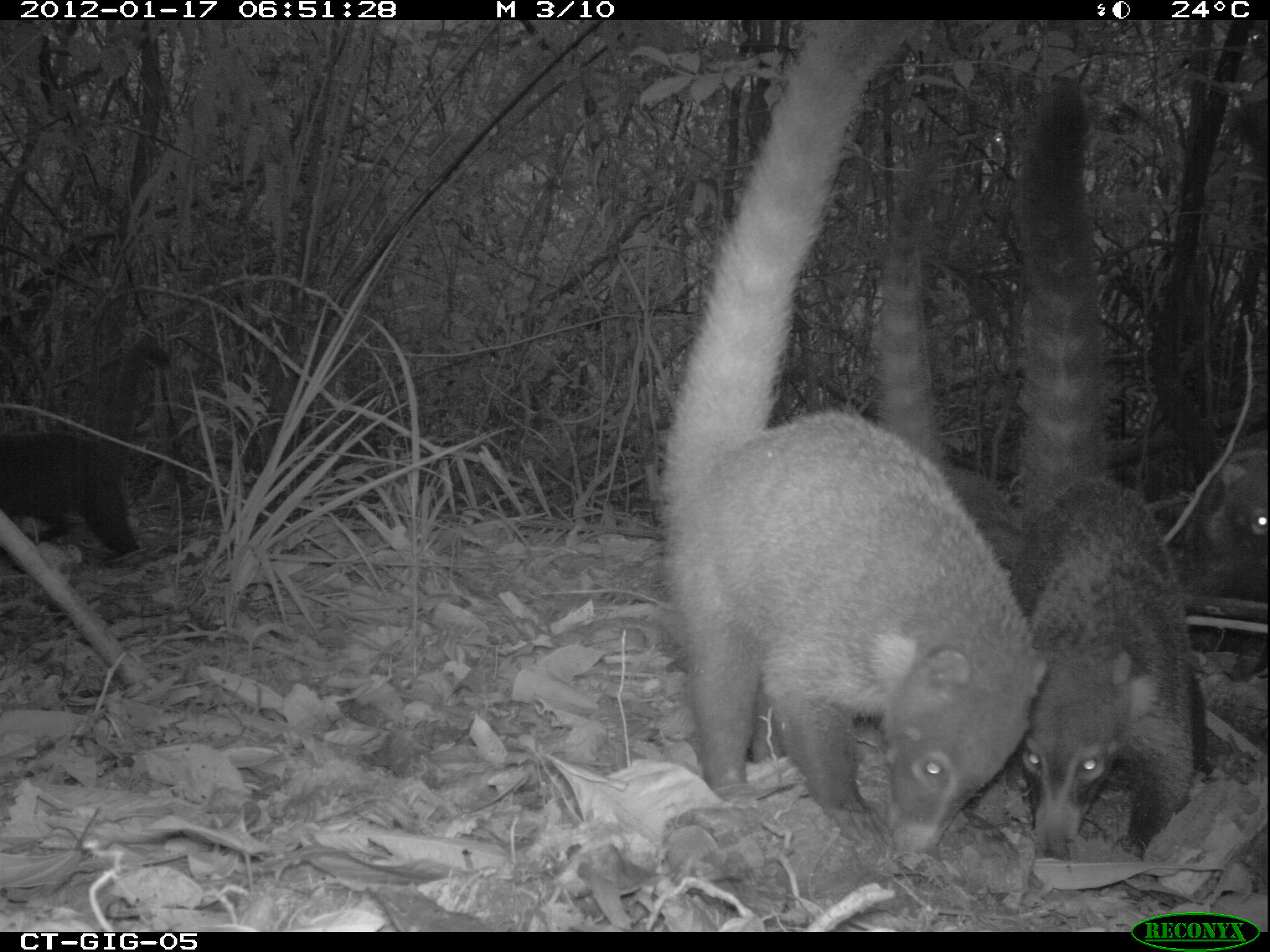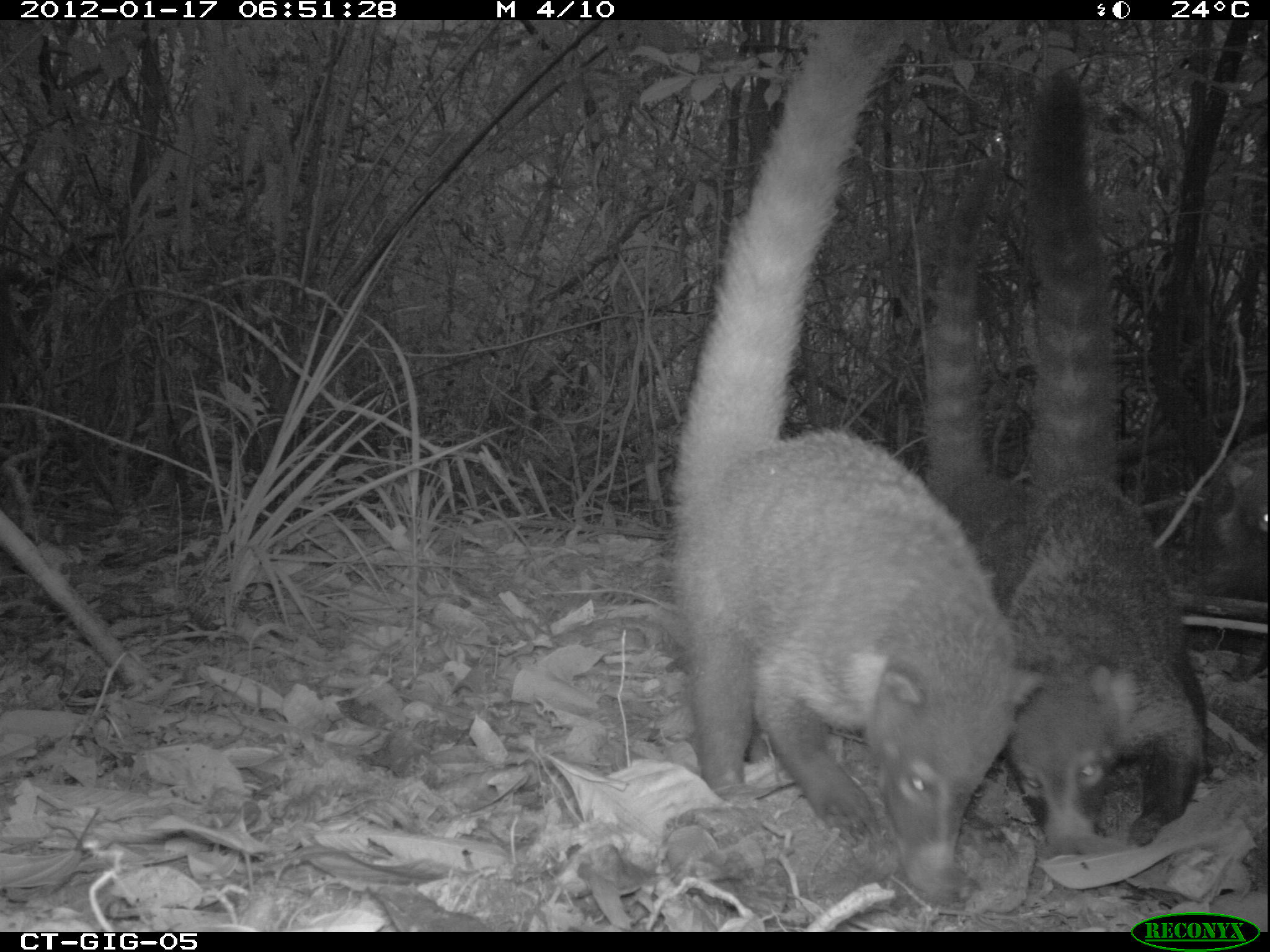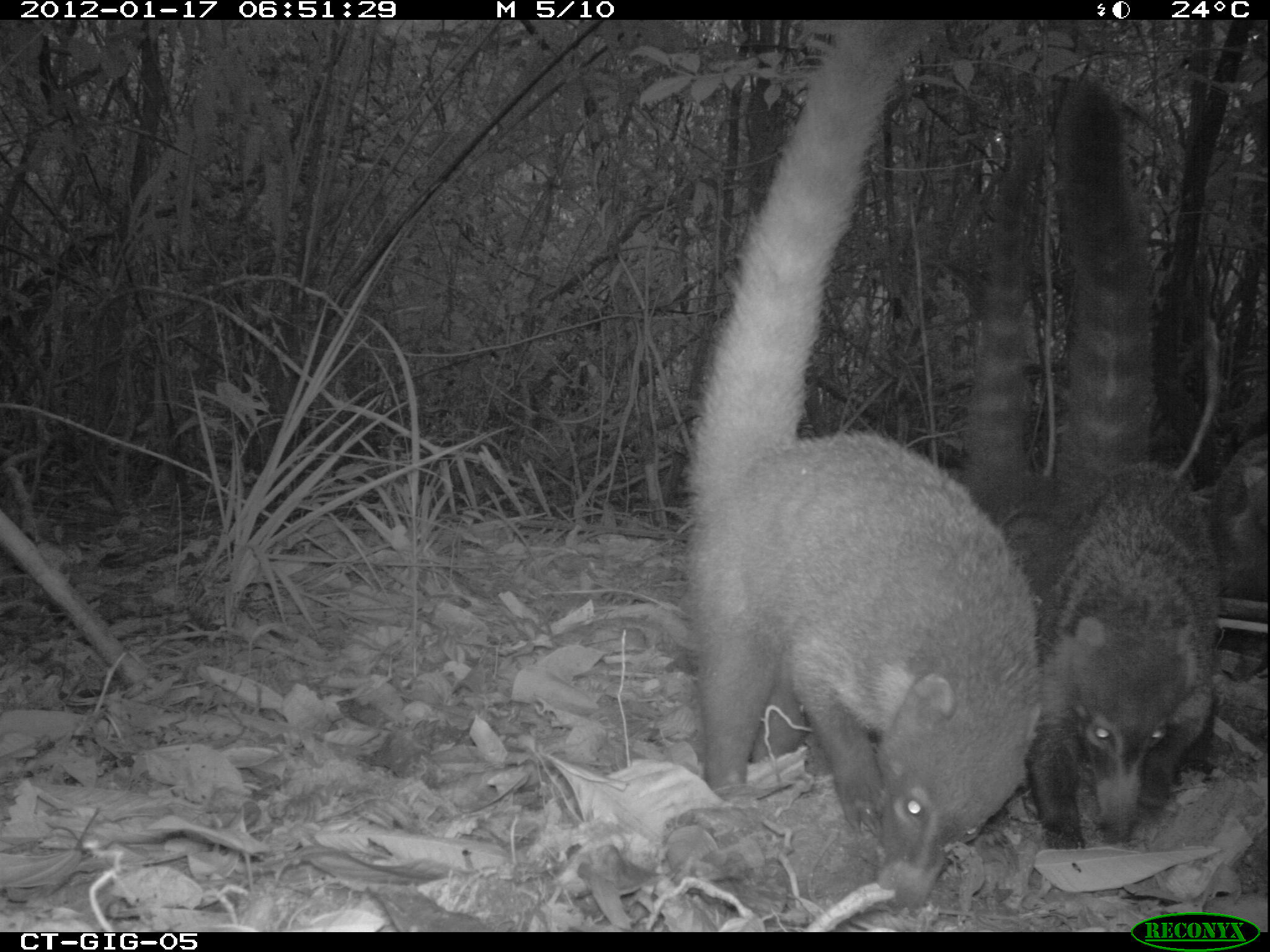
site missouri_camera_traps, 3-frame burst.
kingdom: Animalia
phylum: Chordata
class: Mammalia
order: Carnivora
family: Procyonidae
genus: Nasua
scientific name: Nasua narica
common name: white-nosed coati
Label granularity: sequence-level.